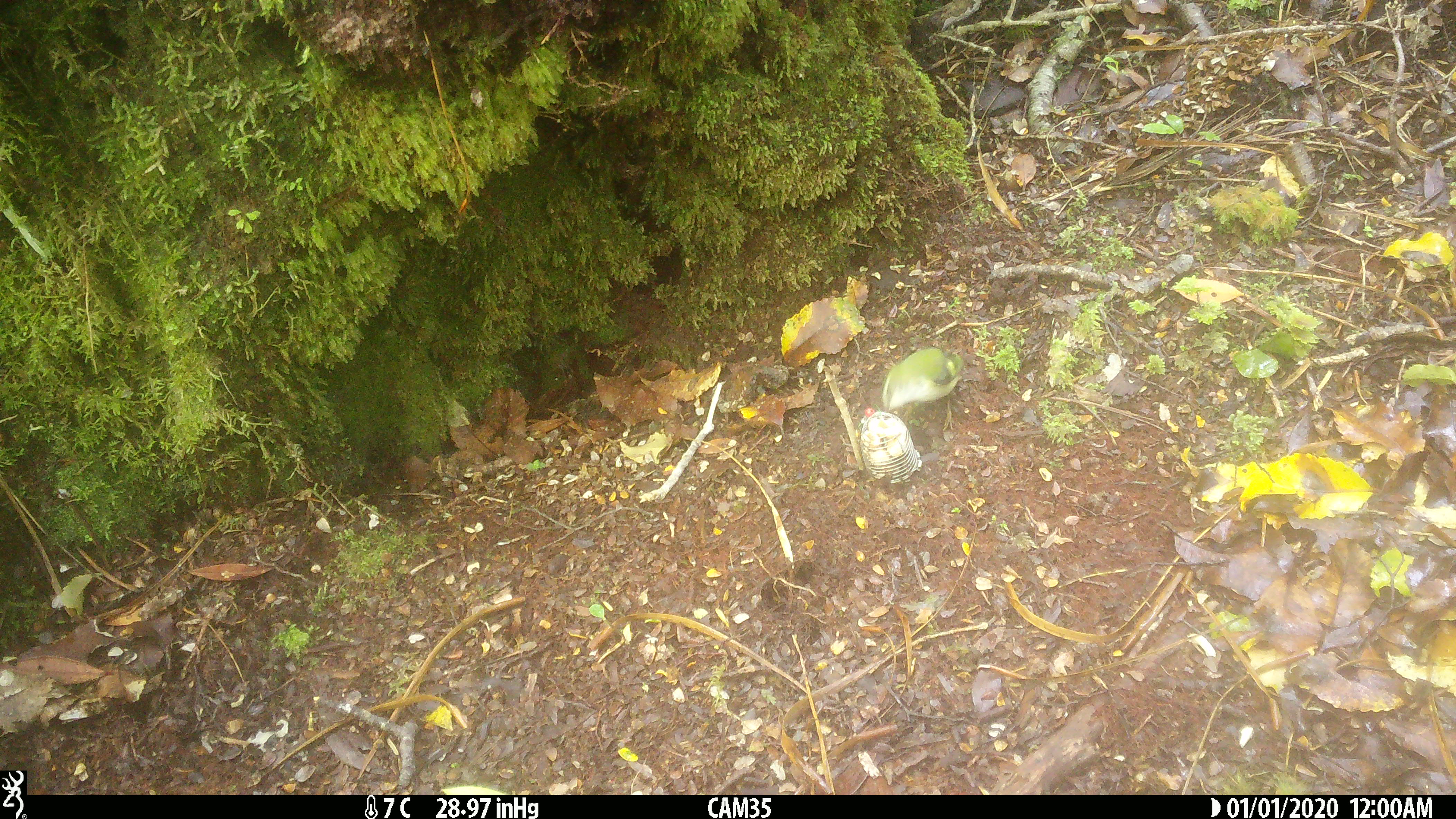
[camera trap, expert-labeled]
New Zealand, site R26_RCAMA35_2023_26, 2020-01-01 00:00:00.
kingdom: Animalia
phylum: Chordata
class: Aves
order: Passeriformes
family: Acanthisittidae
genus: Acanthisitta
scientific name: Acanthisitta chloris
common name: rifleman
Rifleman (Acanthisitta chloris).